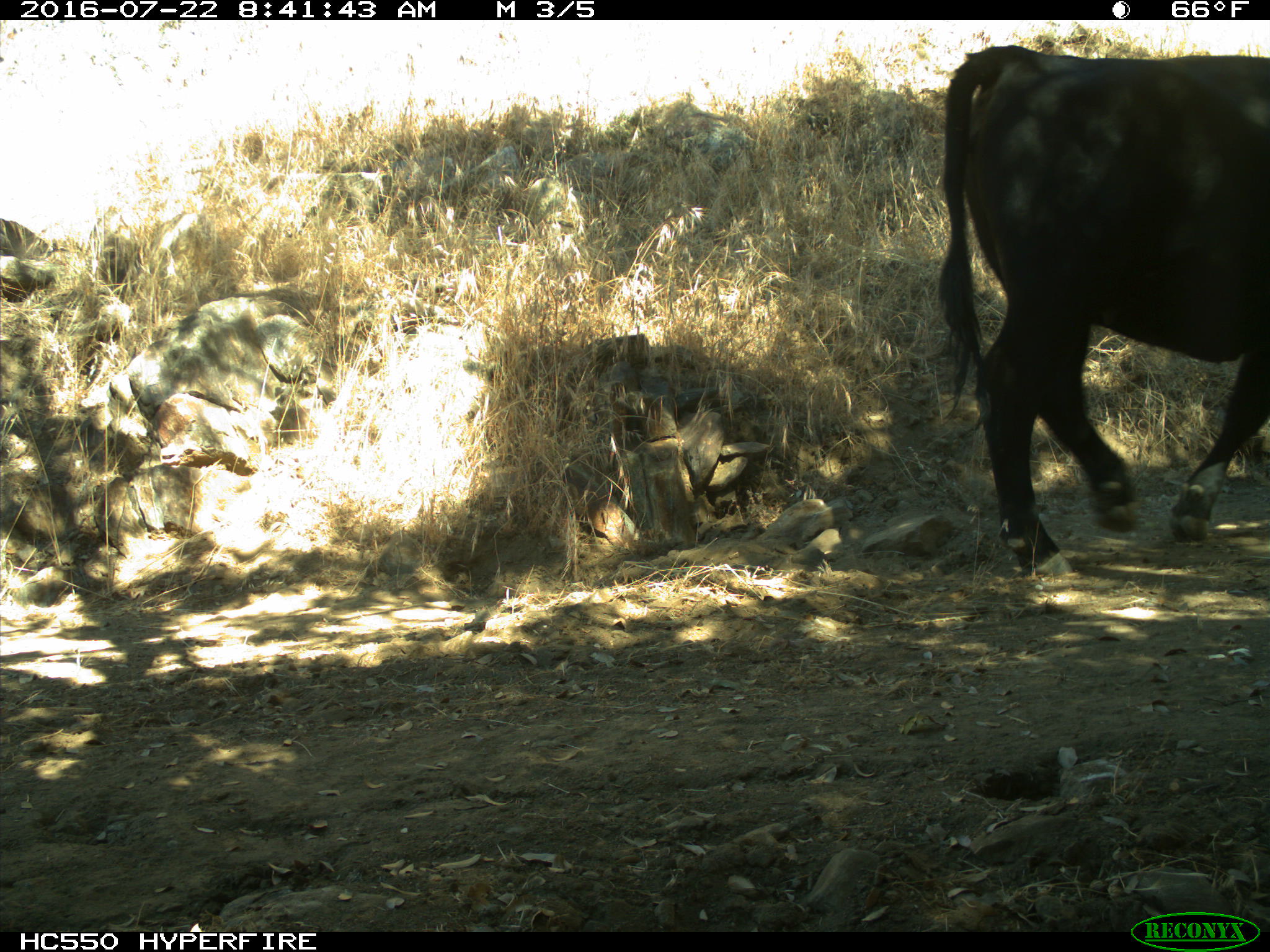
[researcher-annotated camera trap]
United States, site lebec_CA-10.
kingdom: Animalia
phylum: Chordata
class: Mammalia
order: Artiodactyla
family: Bovidae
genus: Bos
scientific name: Bos taurus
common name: domestic cow